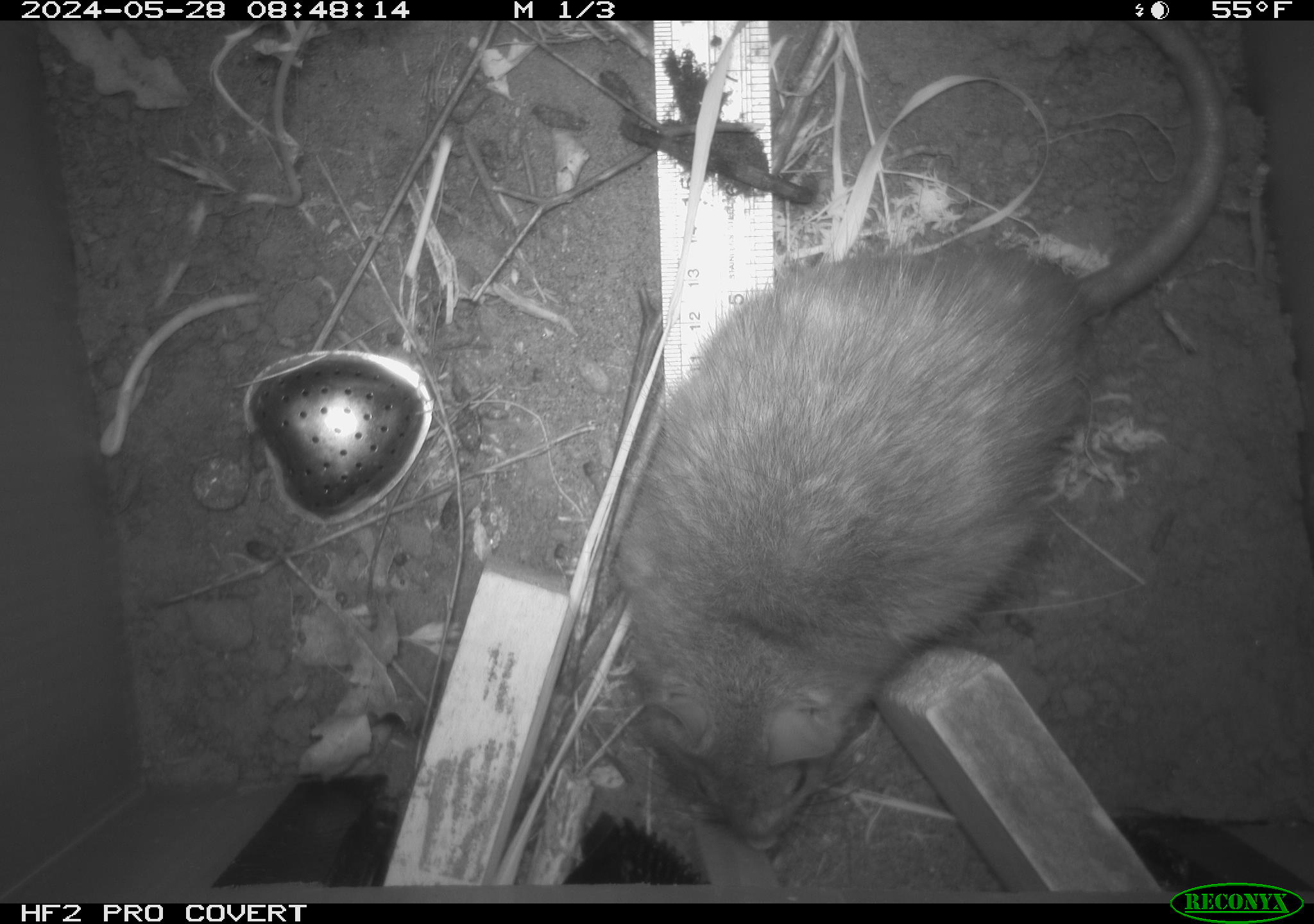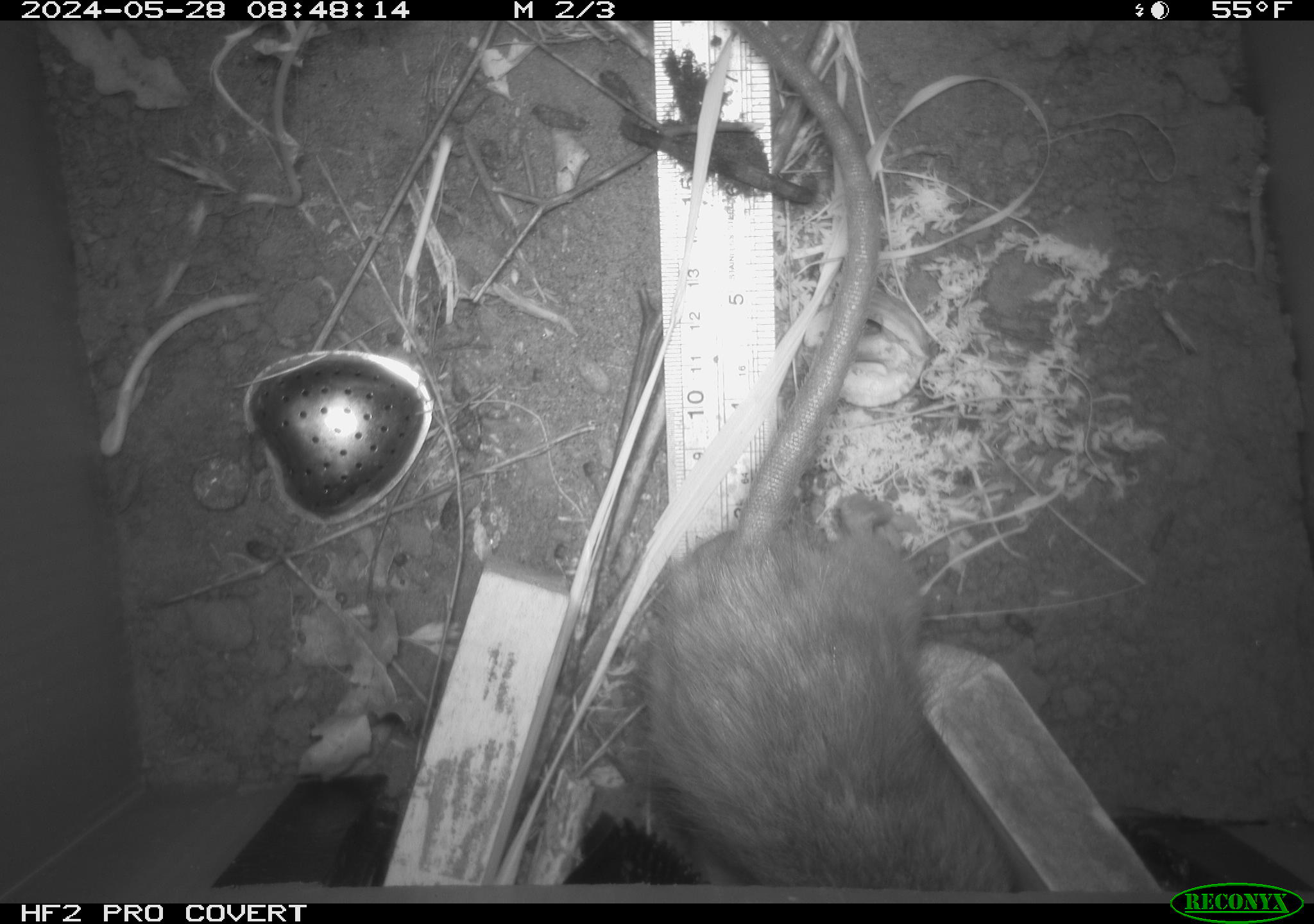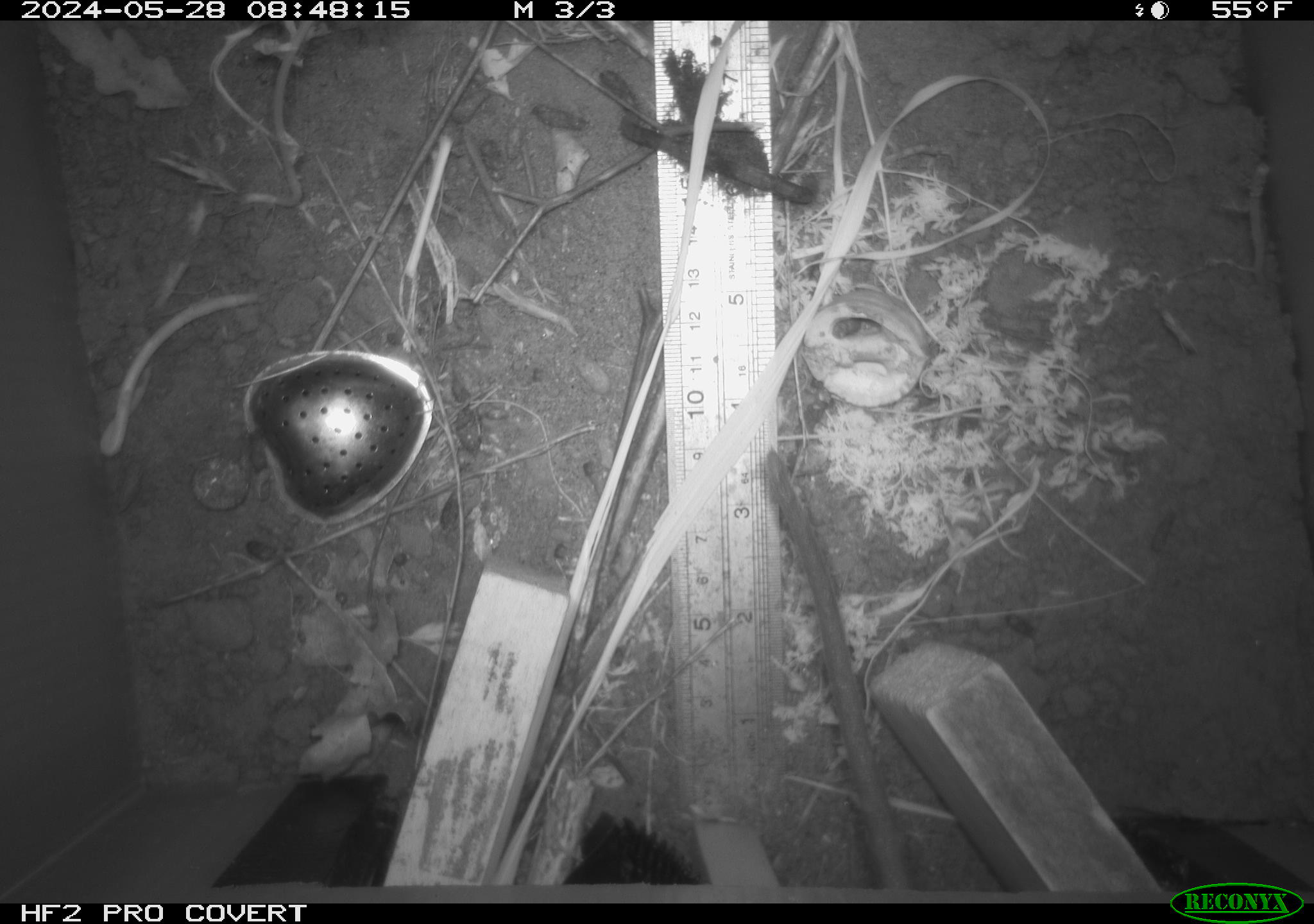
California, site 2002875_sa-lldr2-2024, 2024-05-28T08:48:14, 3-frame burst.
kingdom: Animalia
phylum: Chordata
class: Mammalia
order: Rodentia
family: Muridae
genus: Rattus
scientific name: Rattus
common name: rat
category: rattus species